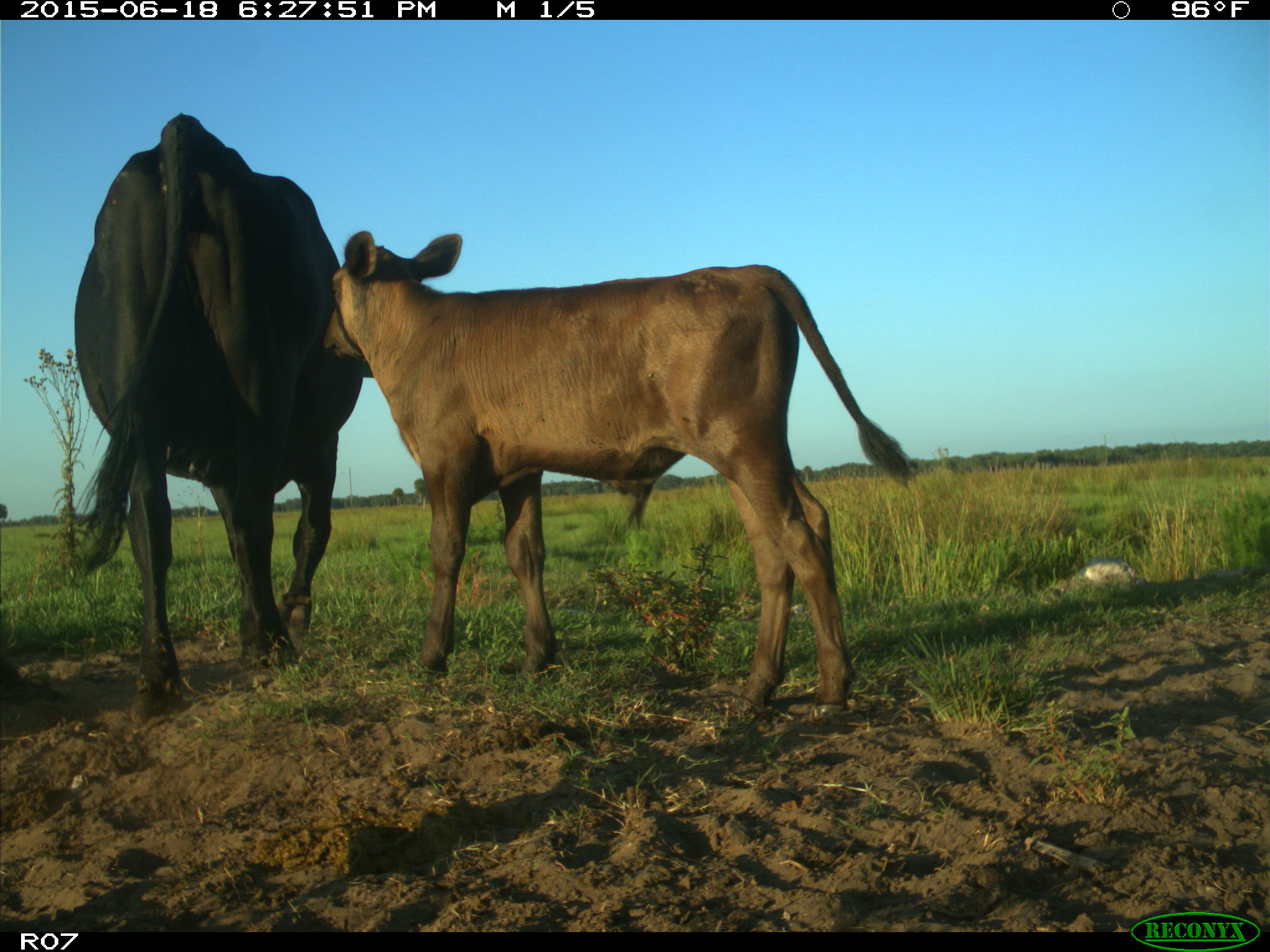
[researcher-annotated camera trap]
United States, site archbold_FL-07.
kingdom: Animalia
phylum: Chordata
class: Mammalia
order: Artiodactyla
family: Bovidae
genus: Bos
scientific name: Bos taurus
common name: domestic cow